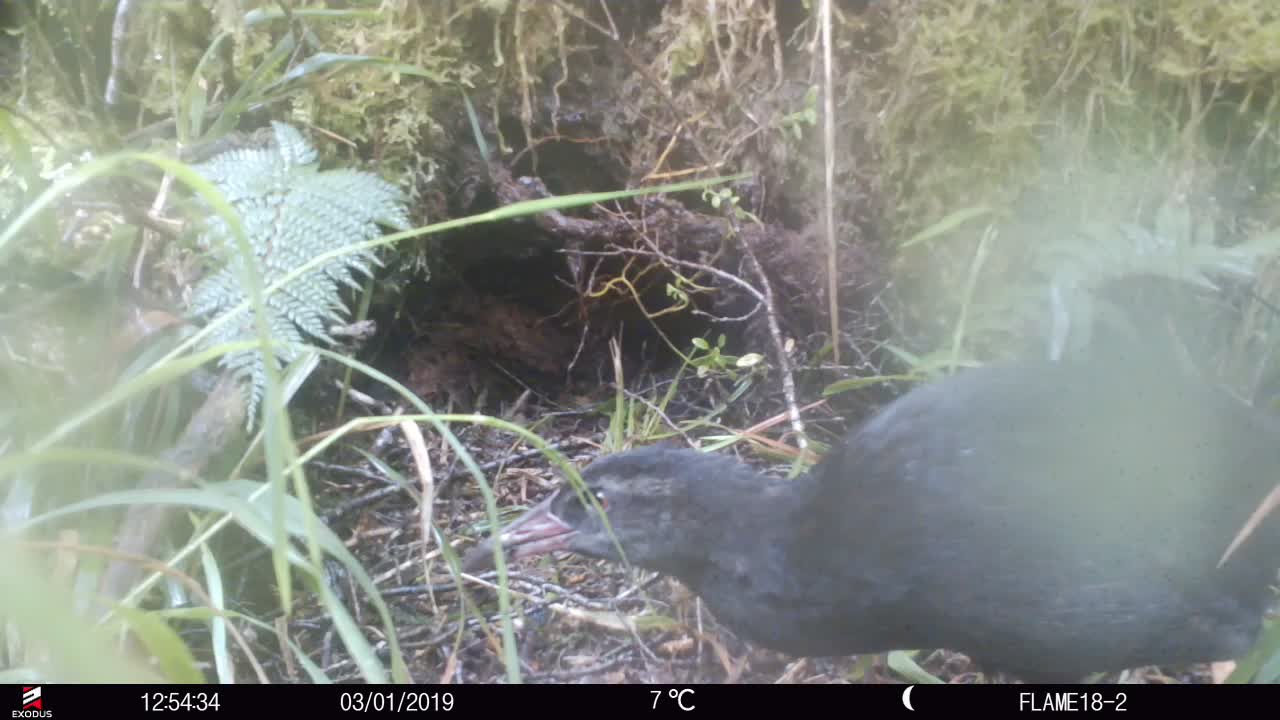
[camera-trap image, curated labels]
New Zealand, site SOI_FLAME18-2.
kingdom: Animalia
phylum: Chordata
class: Aves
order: Gruiformes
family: Rallidae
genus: Gallirallus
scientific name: Gallirallus australis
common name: weka